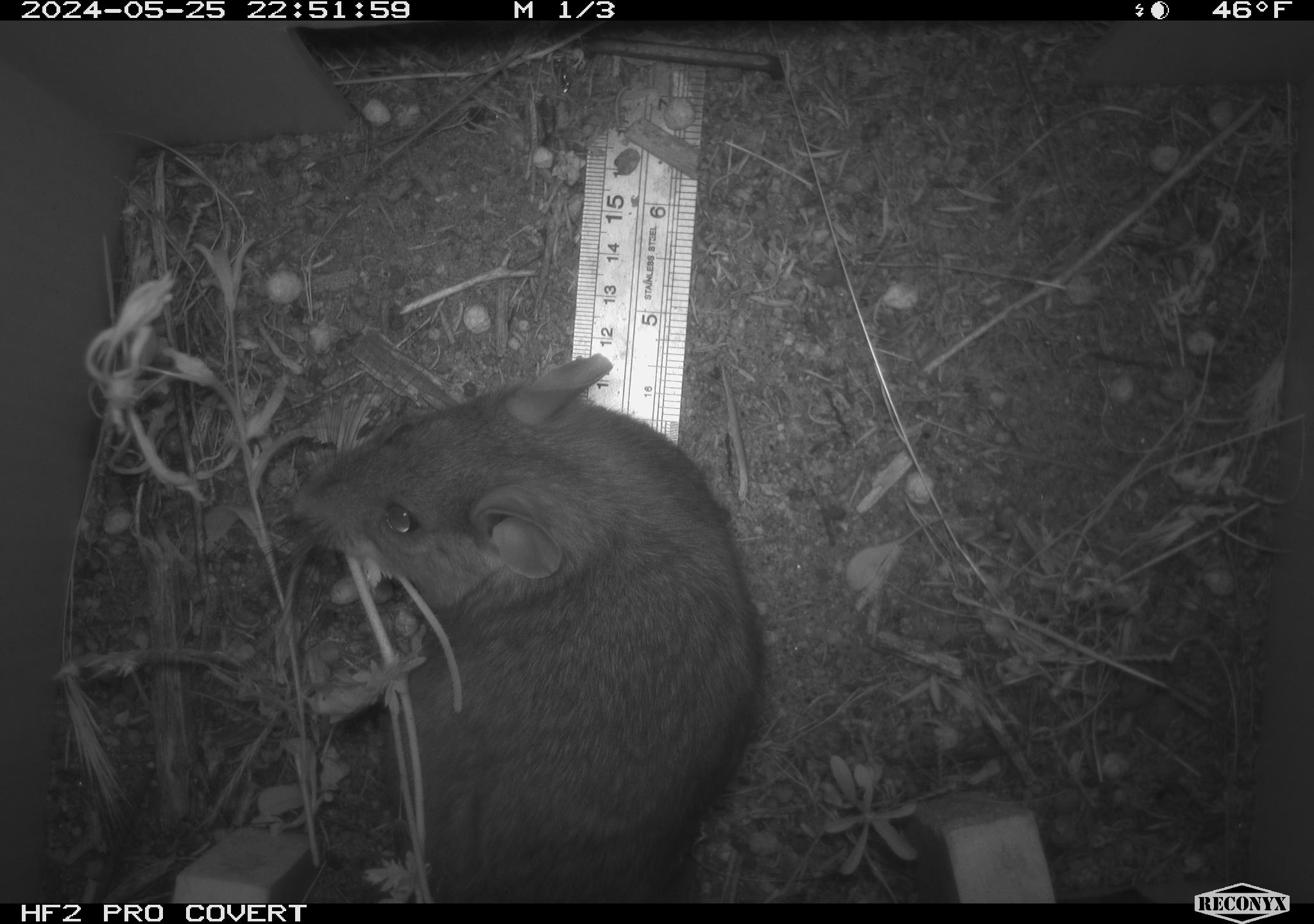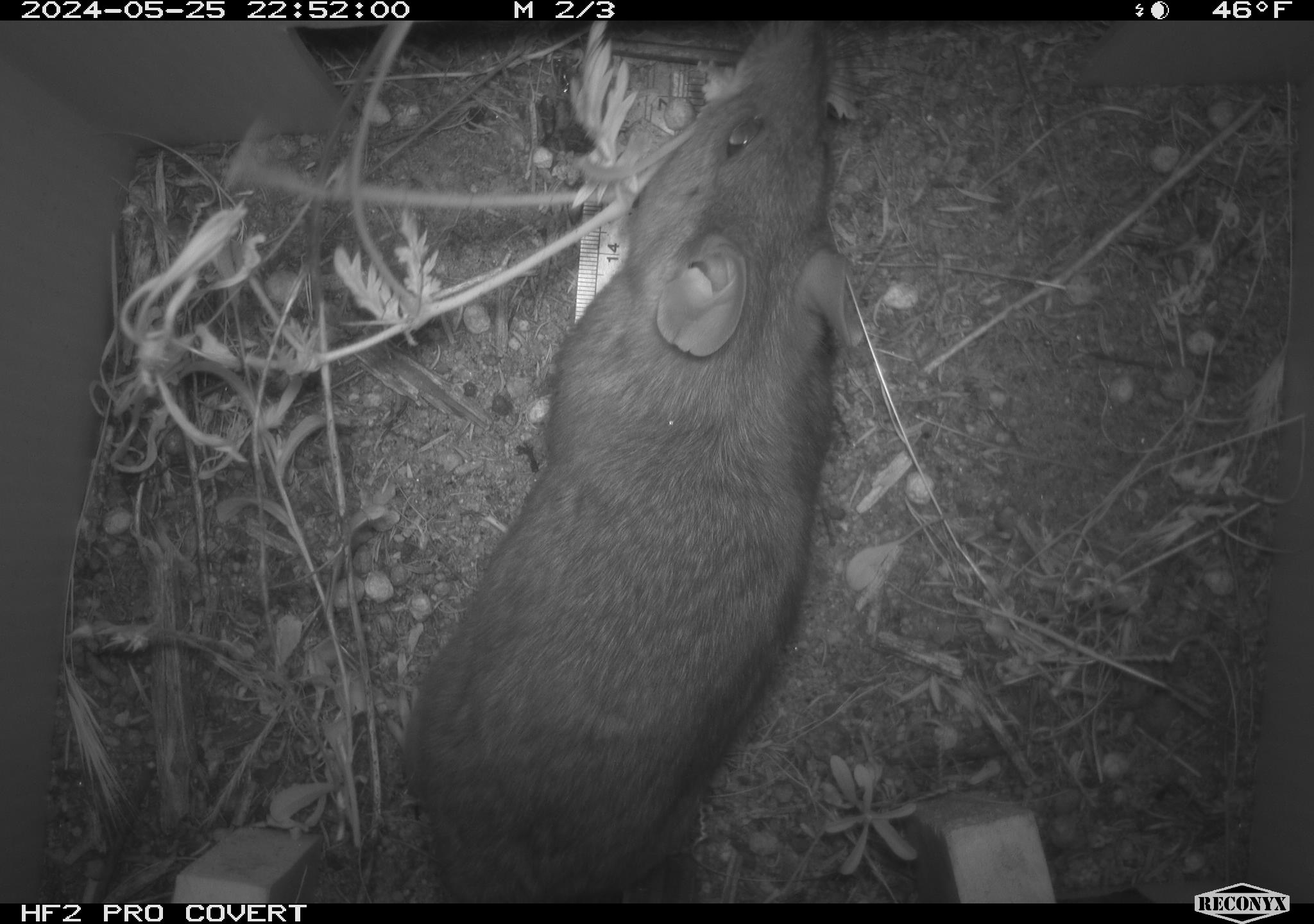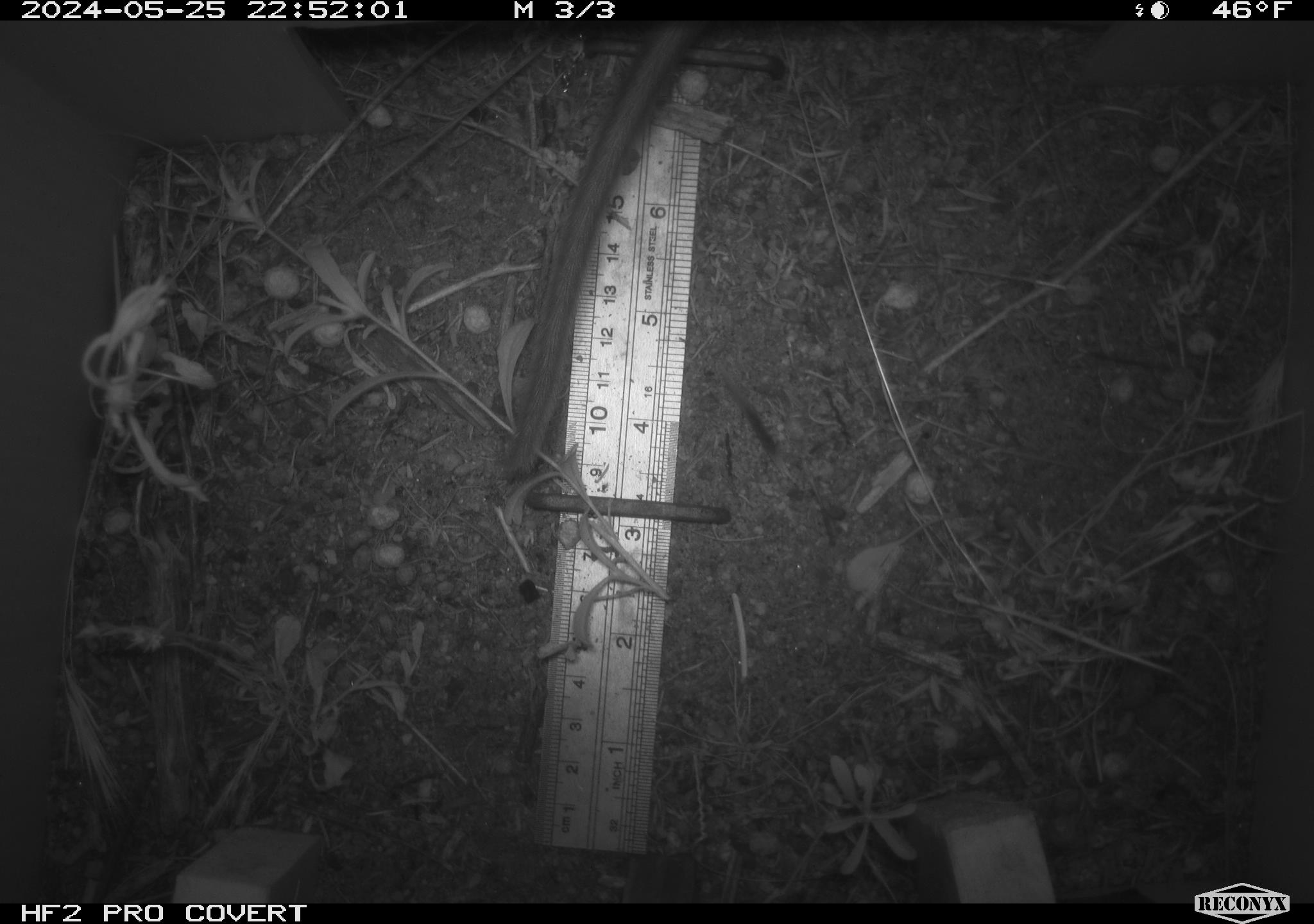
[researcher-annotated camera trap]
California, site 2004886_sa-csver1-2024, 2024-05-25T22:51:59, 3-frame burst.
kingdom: Animalia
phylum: Chordata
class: Mammalia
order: Rodentia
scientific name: Rodentia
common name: rodent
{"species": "rodent (Rodentia)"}